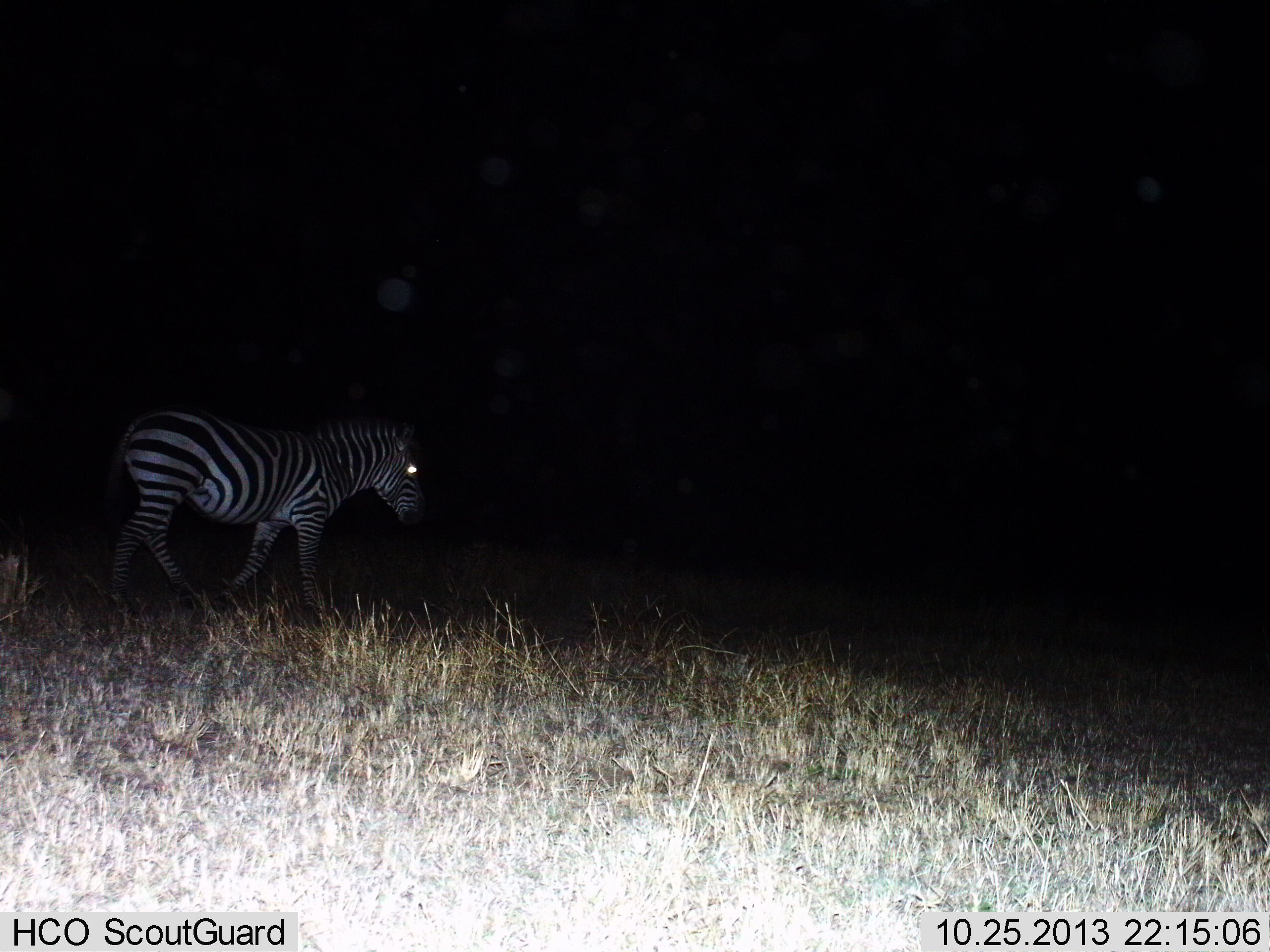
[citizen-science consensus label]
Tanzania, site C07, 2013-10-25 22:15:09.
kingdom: Animalia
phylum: Chordata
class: Mammalia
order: Perissodactyla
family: Equidae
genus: Equus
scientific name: Equus quagga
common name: plains zebra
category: zebra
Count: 1.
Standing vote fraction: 40%.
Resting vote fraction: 10%.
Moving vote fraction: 70%.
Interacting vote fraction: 0%.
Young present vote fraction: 0%.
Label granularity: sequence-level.